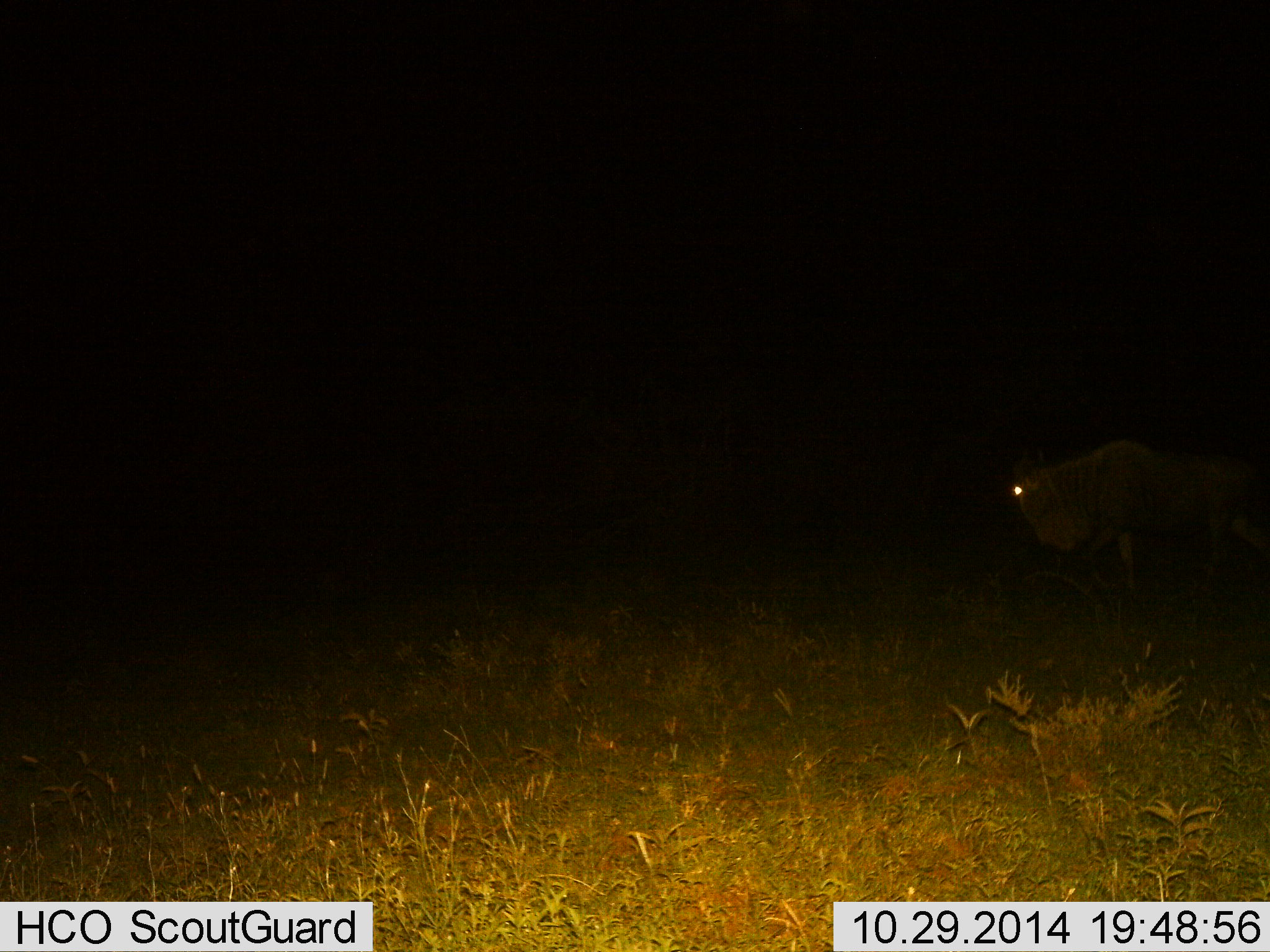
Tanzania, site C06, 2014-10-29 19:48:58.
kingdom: Animalia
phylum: Chordata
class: Mammalia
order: Artiodactyla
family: Bovidae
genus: Connochaetes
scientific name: Connochaetes taurinus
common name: blue wildebeest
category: wildebeest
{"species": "wildebeest (blue wildebeest) (Connochaetes taurinus)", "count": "1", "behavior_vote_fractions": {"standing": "20%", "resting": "0%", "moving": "80%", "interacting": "0%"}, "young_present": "0%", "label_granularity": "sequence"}